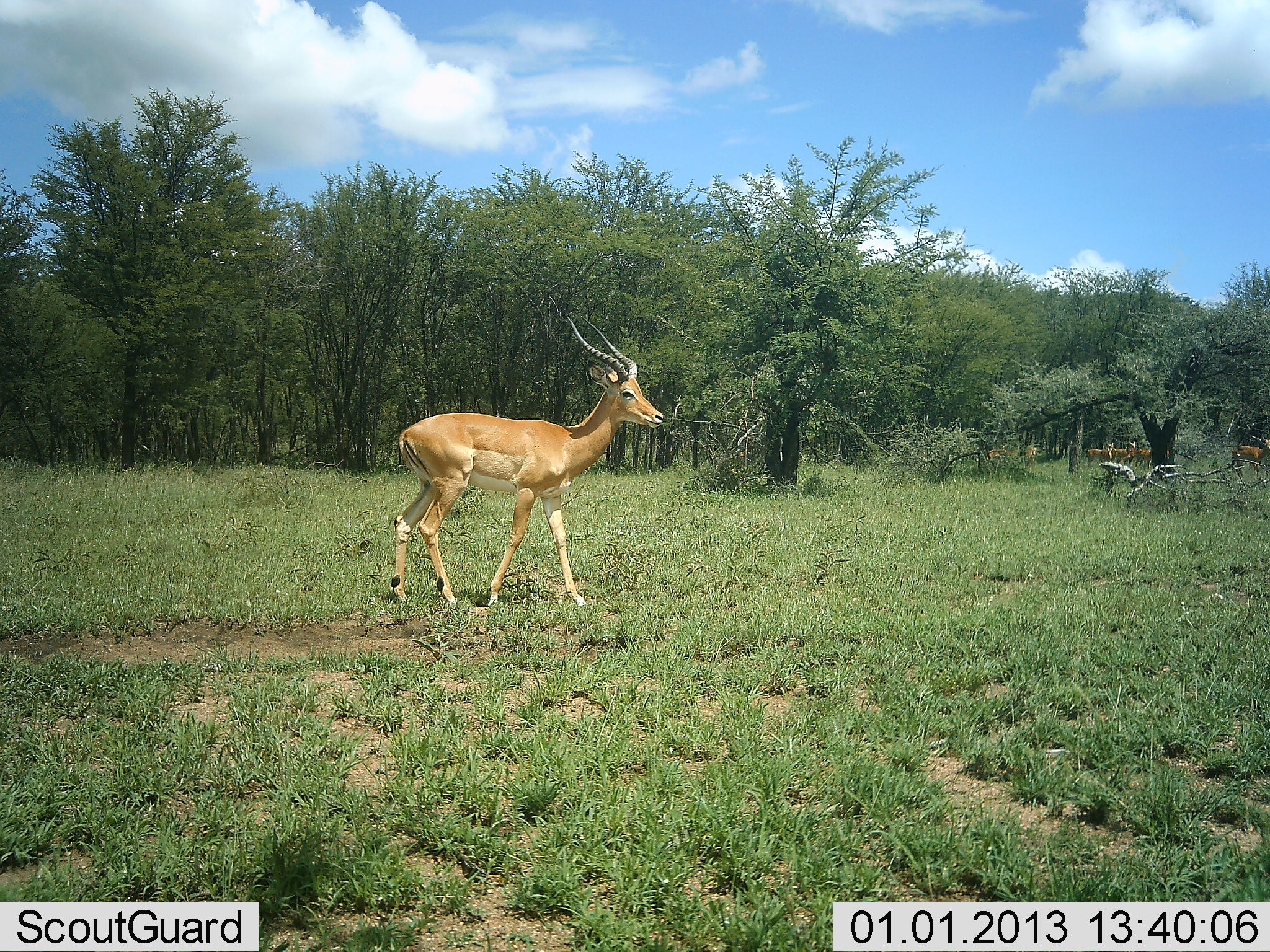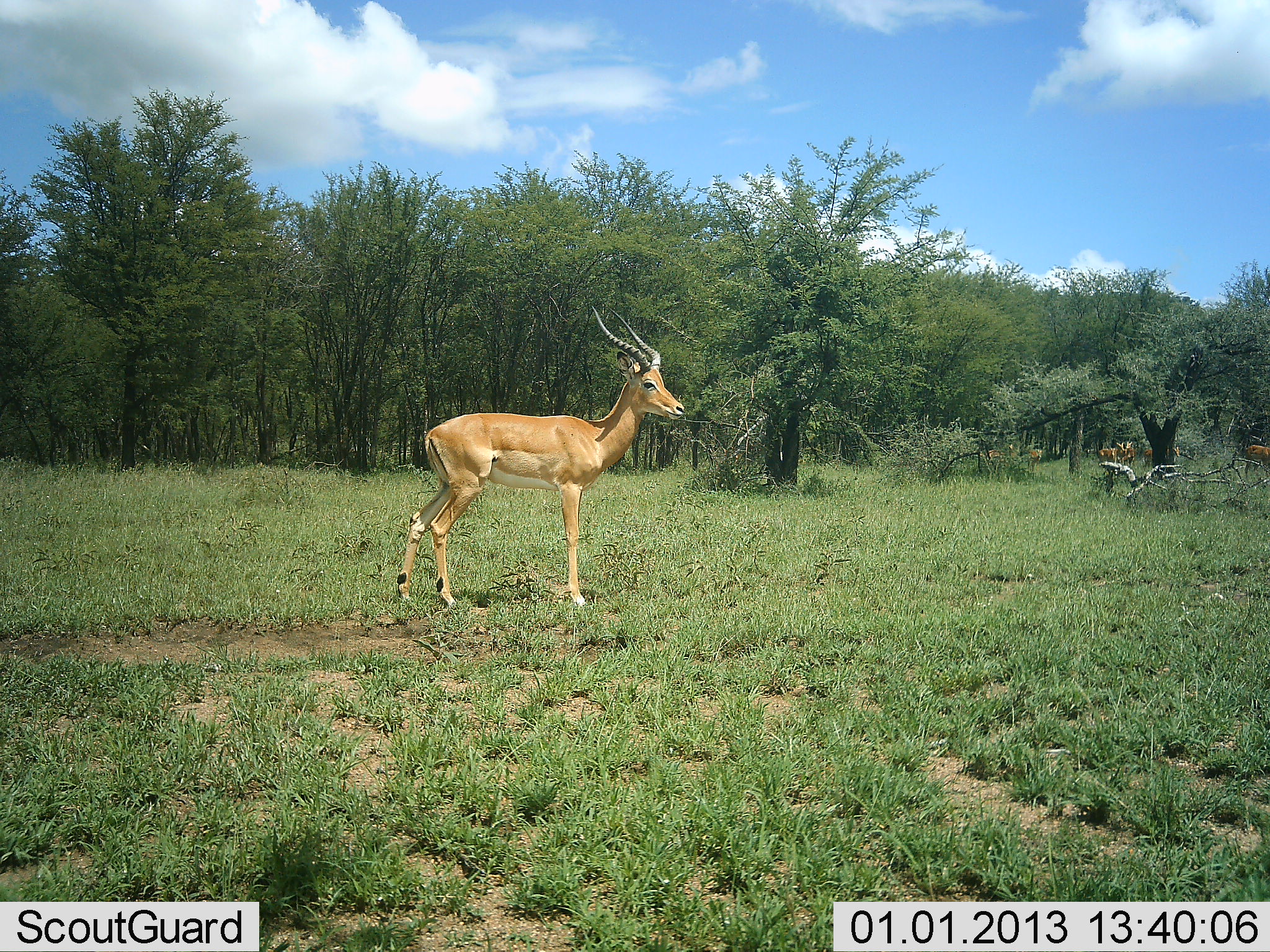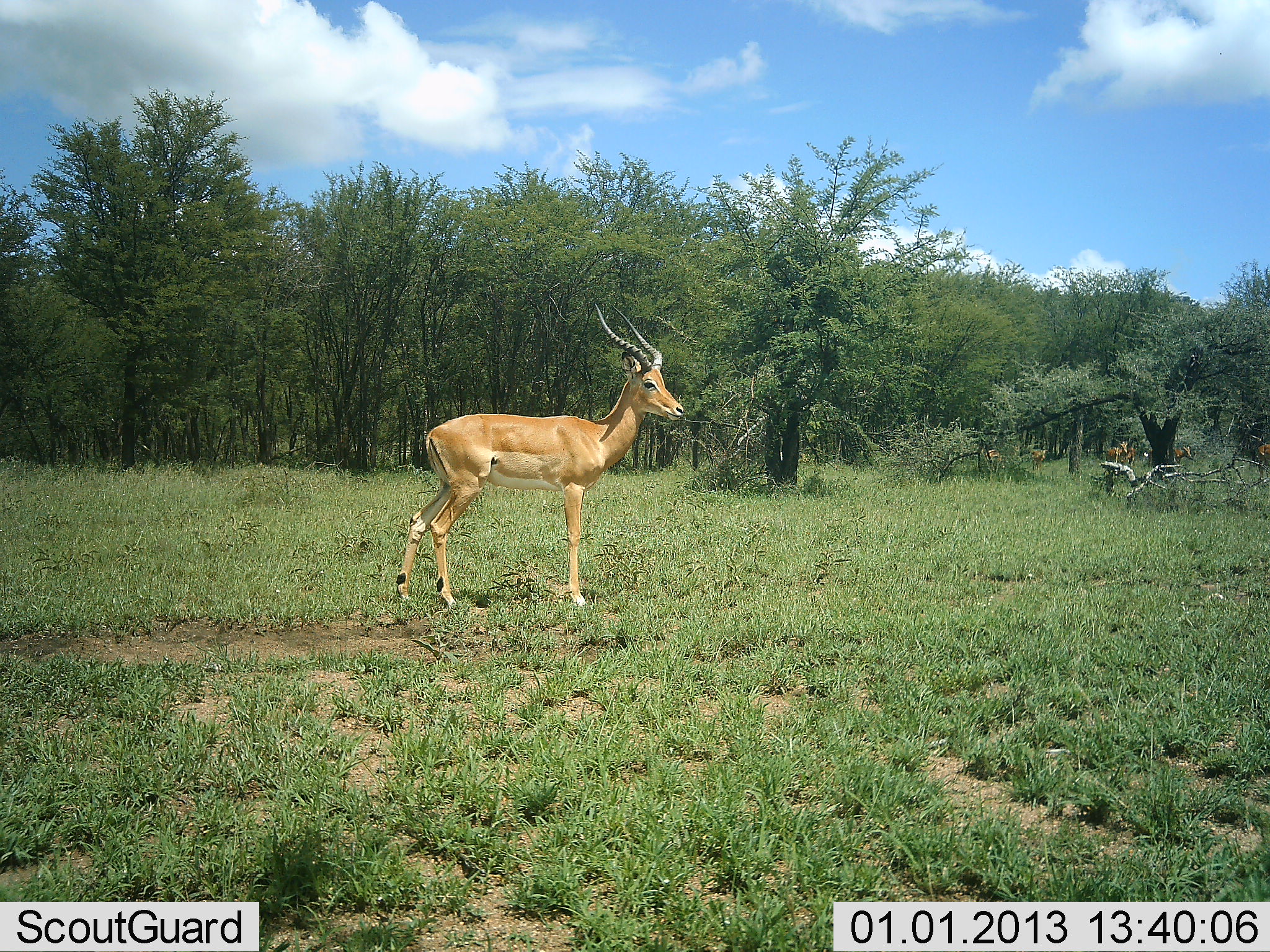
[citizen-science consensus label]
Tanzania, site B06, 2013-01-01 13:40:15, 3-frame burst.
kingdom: Animalia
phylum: Chordata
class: Mammalia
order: Artiodactyla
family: Bovidae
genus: Aepyceros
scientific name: Aepyceros melampus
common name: impala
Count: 3.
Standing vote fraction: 69%.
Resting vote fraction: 0%.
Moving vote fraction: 56%.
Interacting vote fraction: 0%.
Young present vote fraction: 0%.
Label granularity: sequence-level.